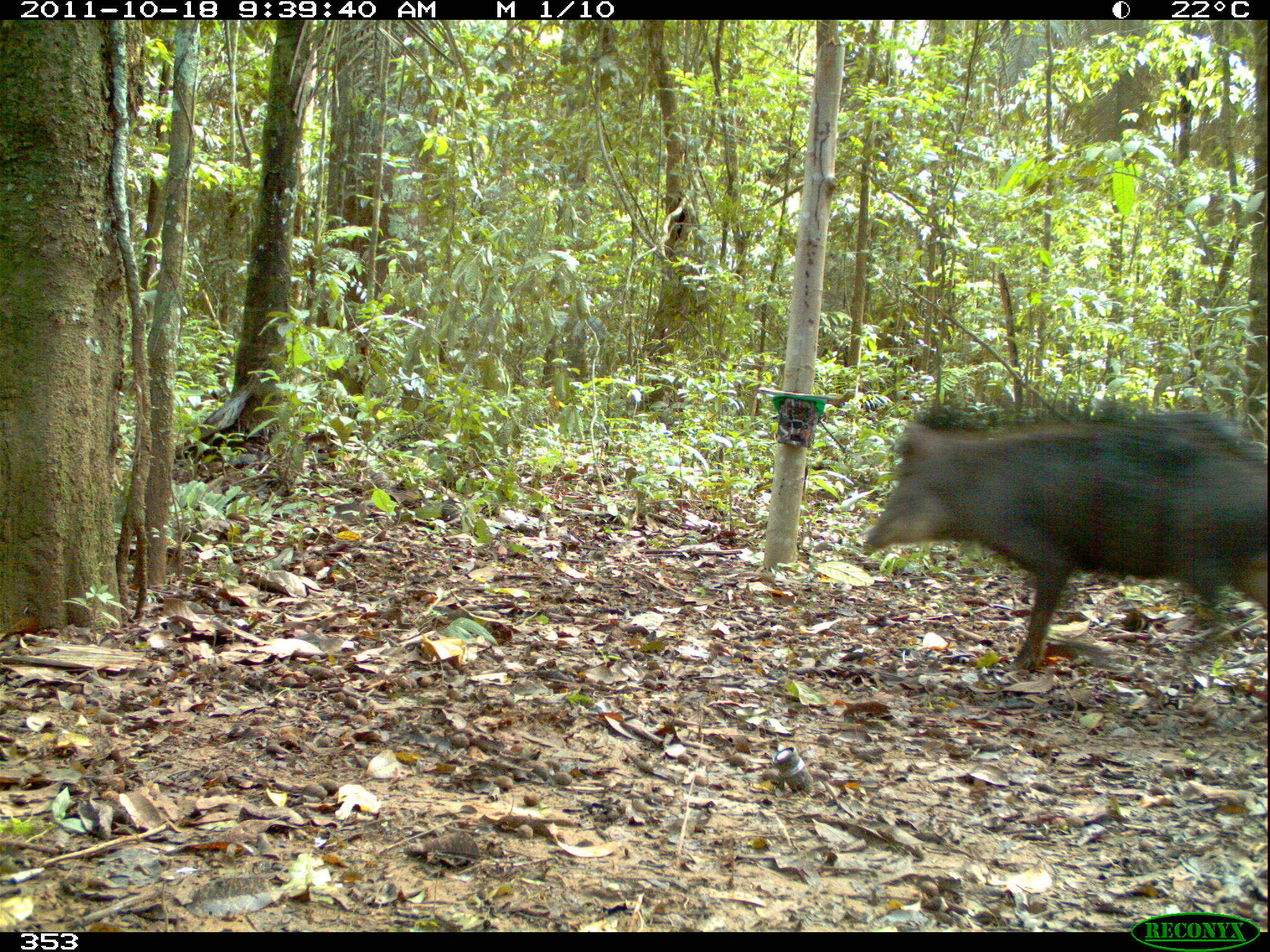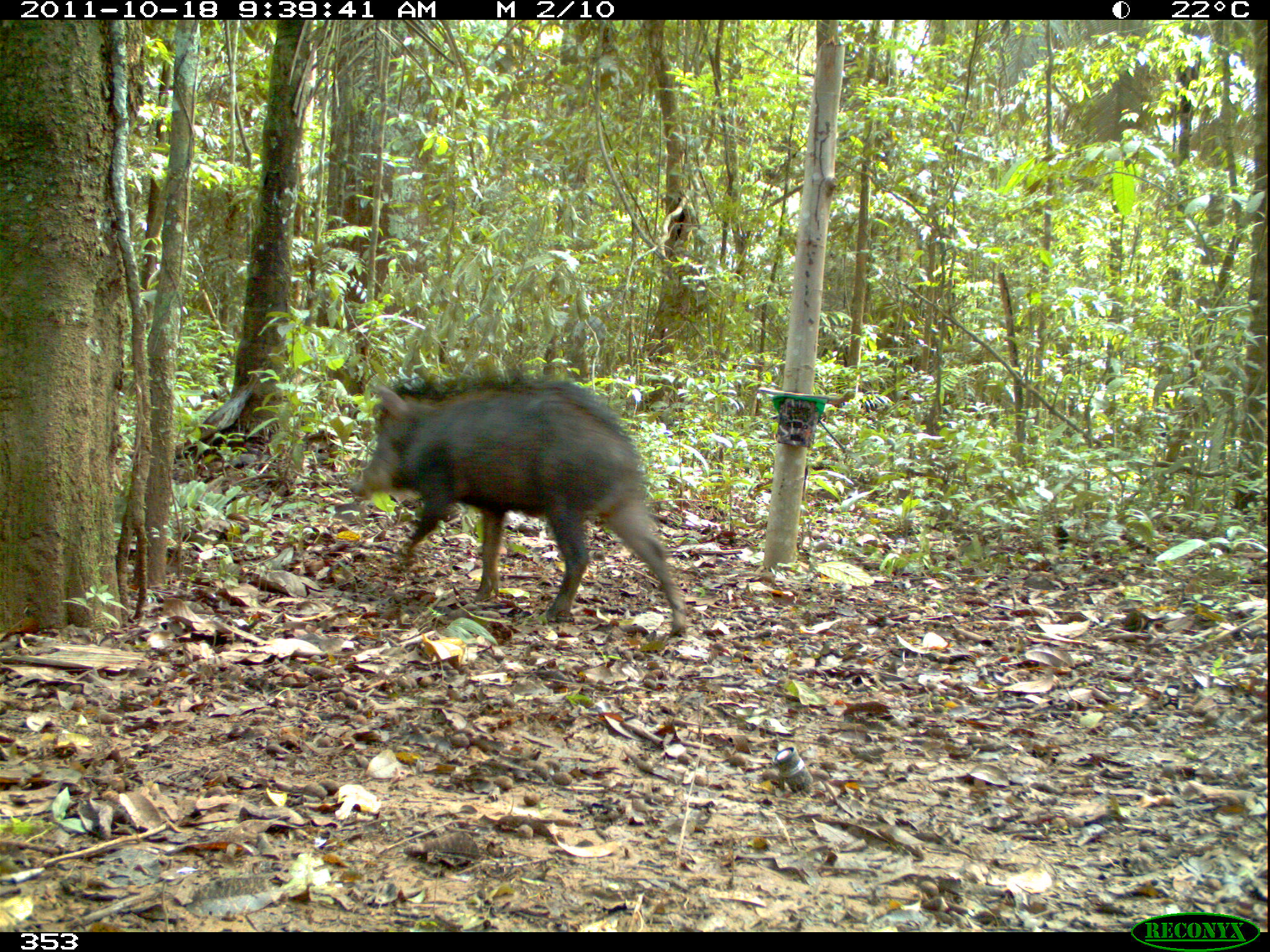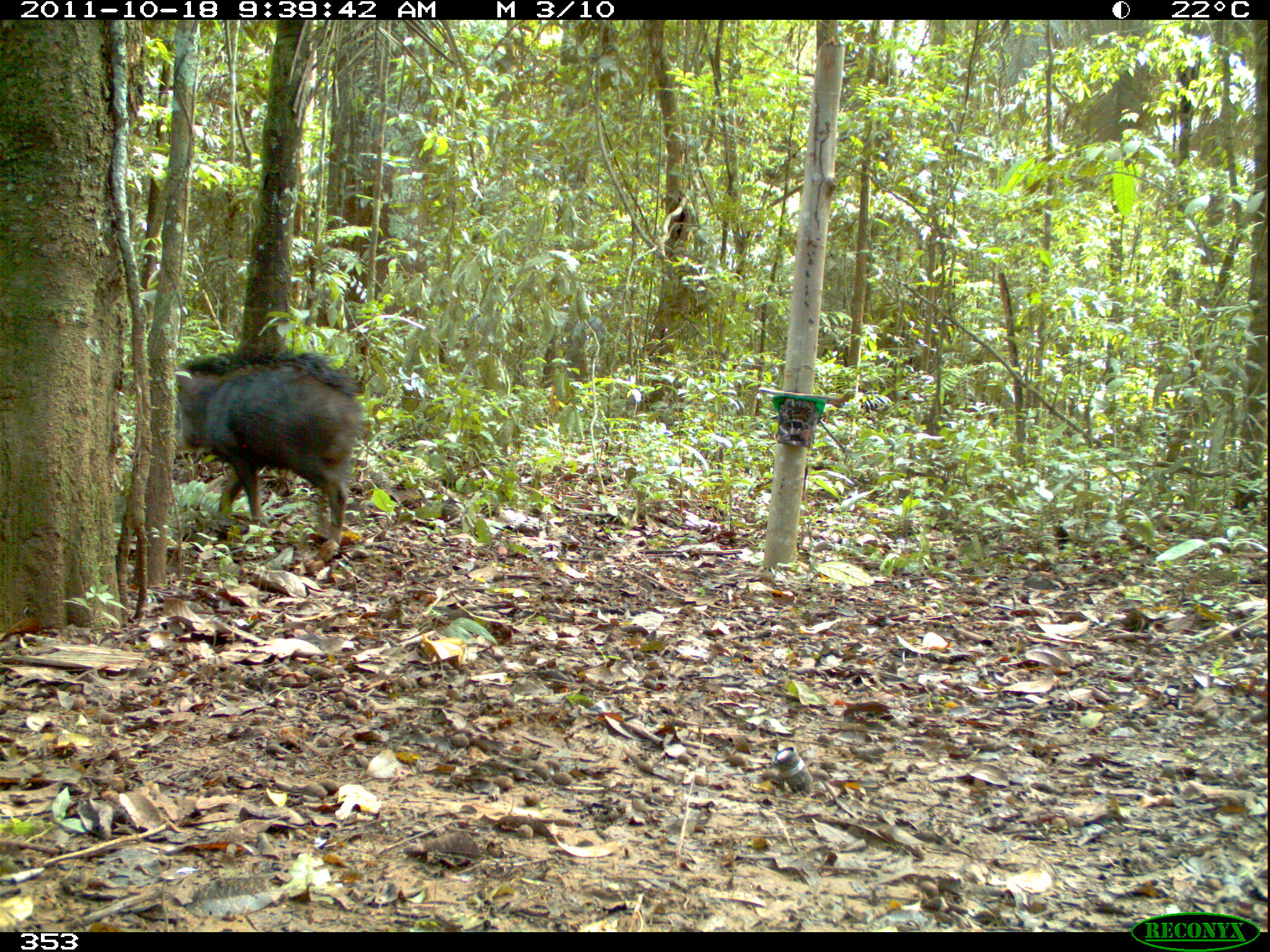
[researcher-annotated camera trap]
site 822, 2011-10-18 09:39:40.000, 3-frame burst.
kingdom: Animalia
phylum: Chordata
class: Mammalia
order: Artiodactyla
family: Tayassuidae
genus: Tayassu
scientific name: Tayassu pecari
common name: white-lipped peccary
Tayassu pecari (white-lipped peccary).